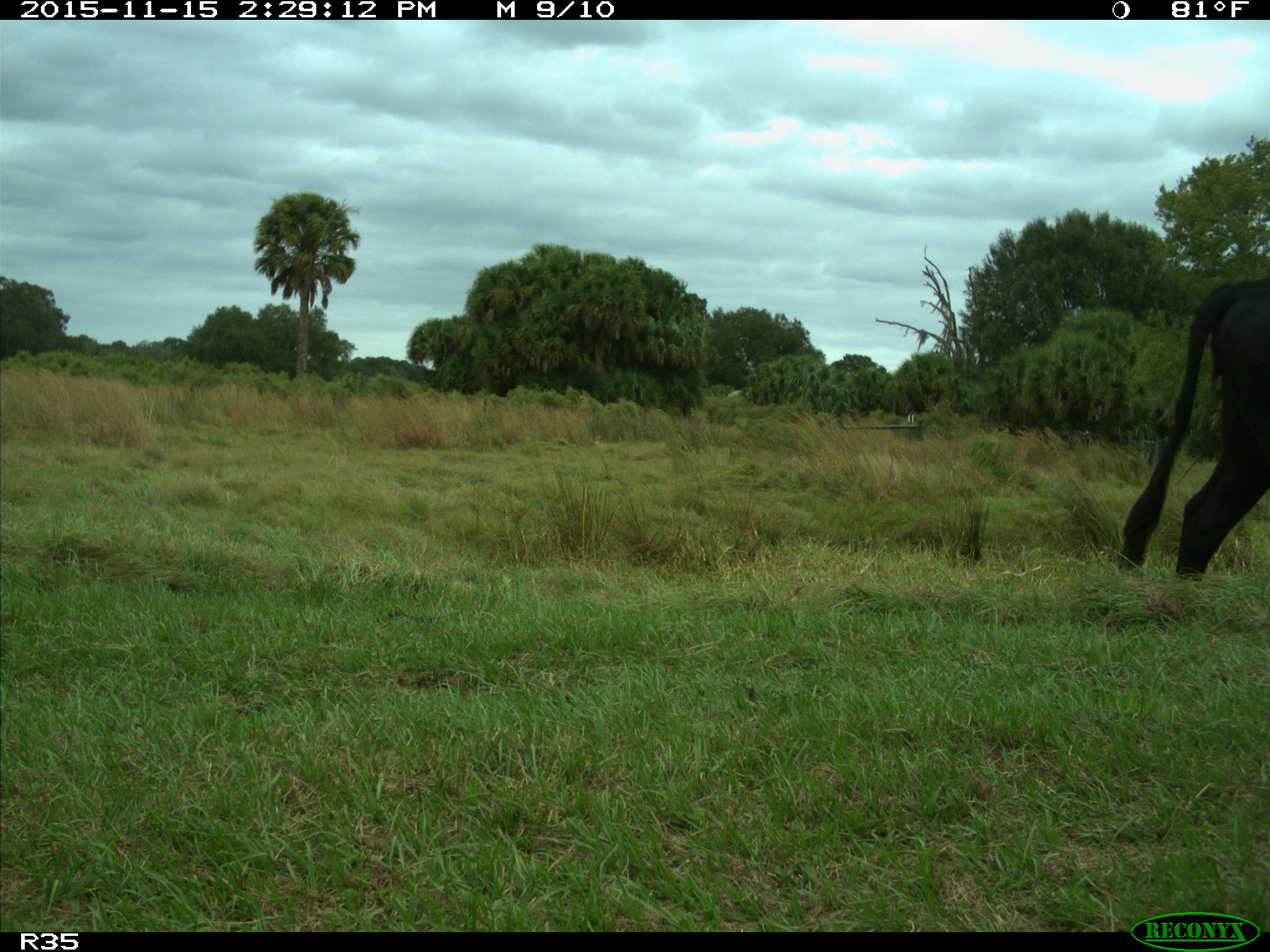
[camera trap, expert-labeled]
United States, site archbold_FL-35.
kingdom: Animalia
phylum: Chordata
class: Mammalia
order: Artiodactyla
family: Bovidae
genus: Bos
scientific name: Bos taurus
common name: domestic cow